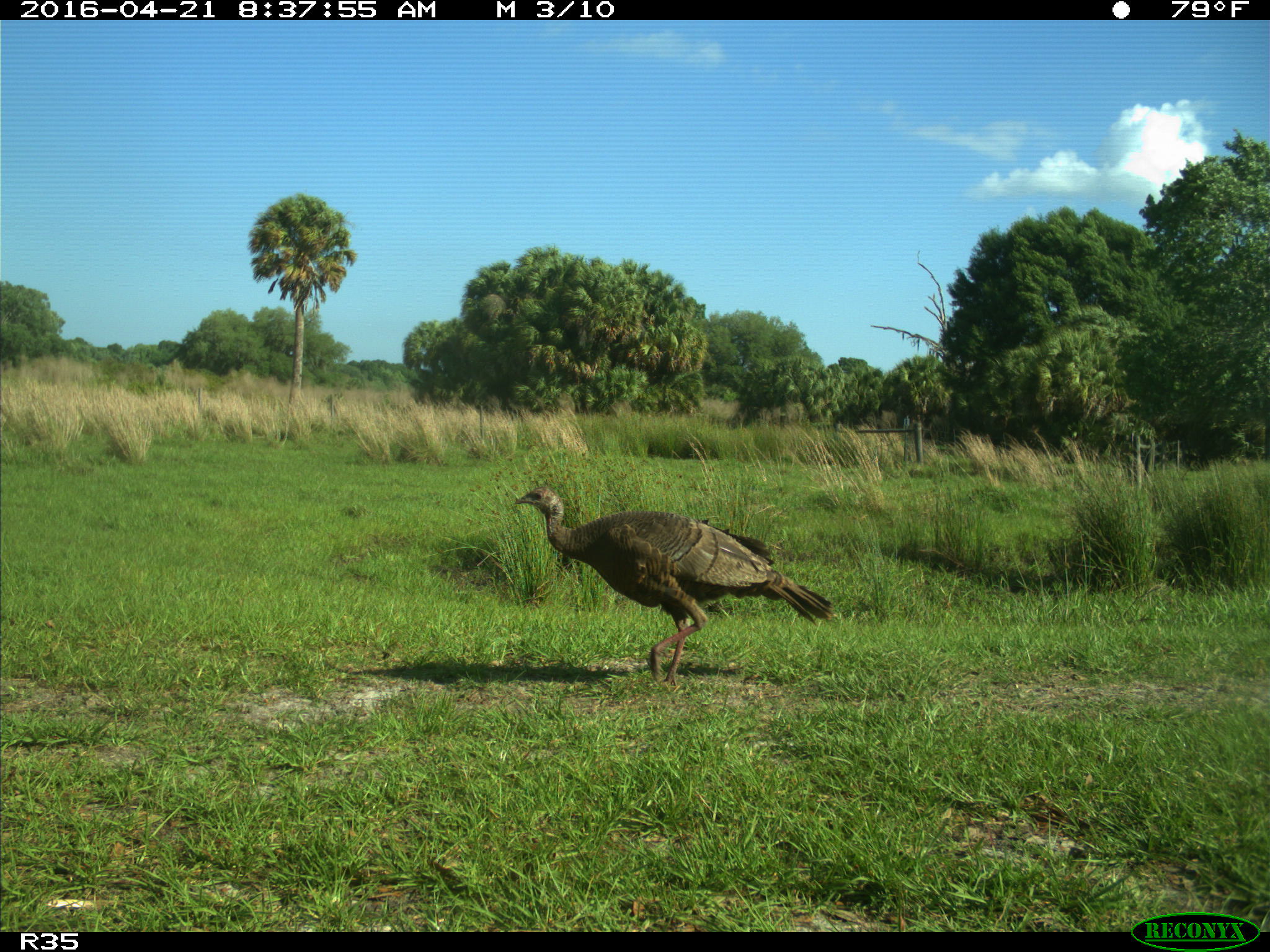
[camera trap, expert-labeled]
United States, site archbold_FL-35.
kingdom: Animalia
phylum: Chordata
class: Aves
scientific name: Aves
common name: birds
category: unidentified bird